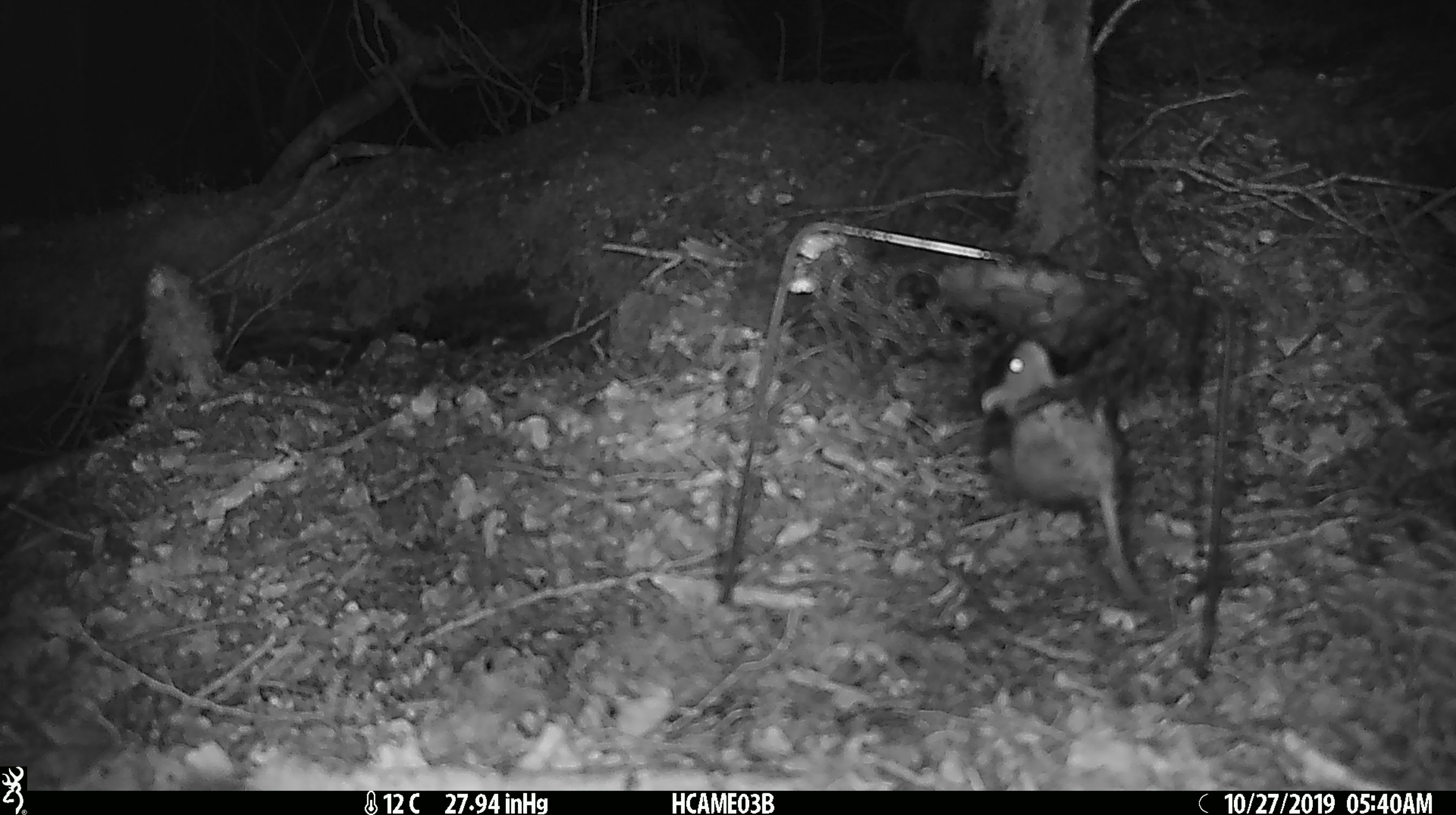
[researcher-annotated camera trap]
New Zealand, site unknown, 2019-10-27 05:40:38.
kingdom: Animalia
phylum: Chordata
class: Mammalia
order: Rodentia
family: Muridae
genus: Mus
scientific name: Mus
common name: mouse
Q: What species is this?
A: Mouse (Mus).